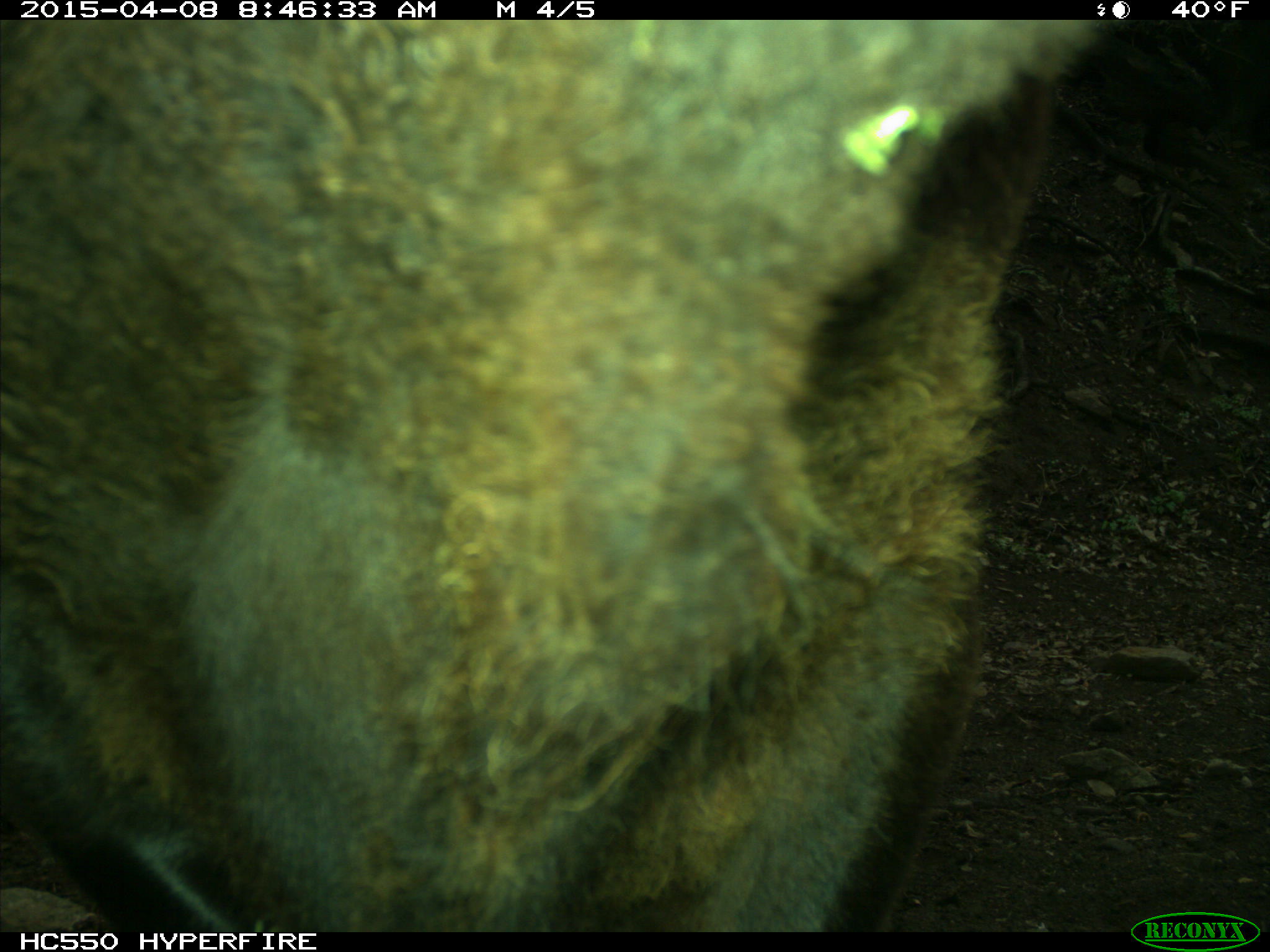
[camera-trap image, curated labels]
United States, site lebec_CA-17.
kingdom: Animalia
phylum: Chordata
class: Mammalia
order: Artiodactyla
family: Bovidae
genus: Bos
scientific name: Bos taurus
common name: domestic cow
Bos taurus (domestic cow).